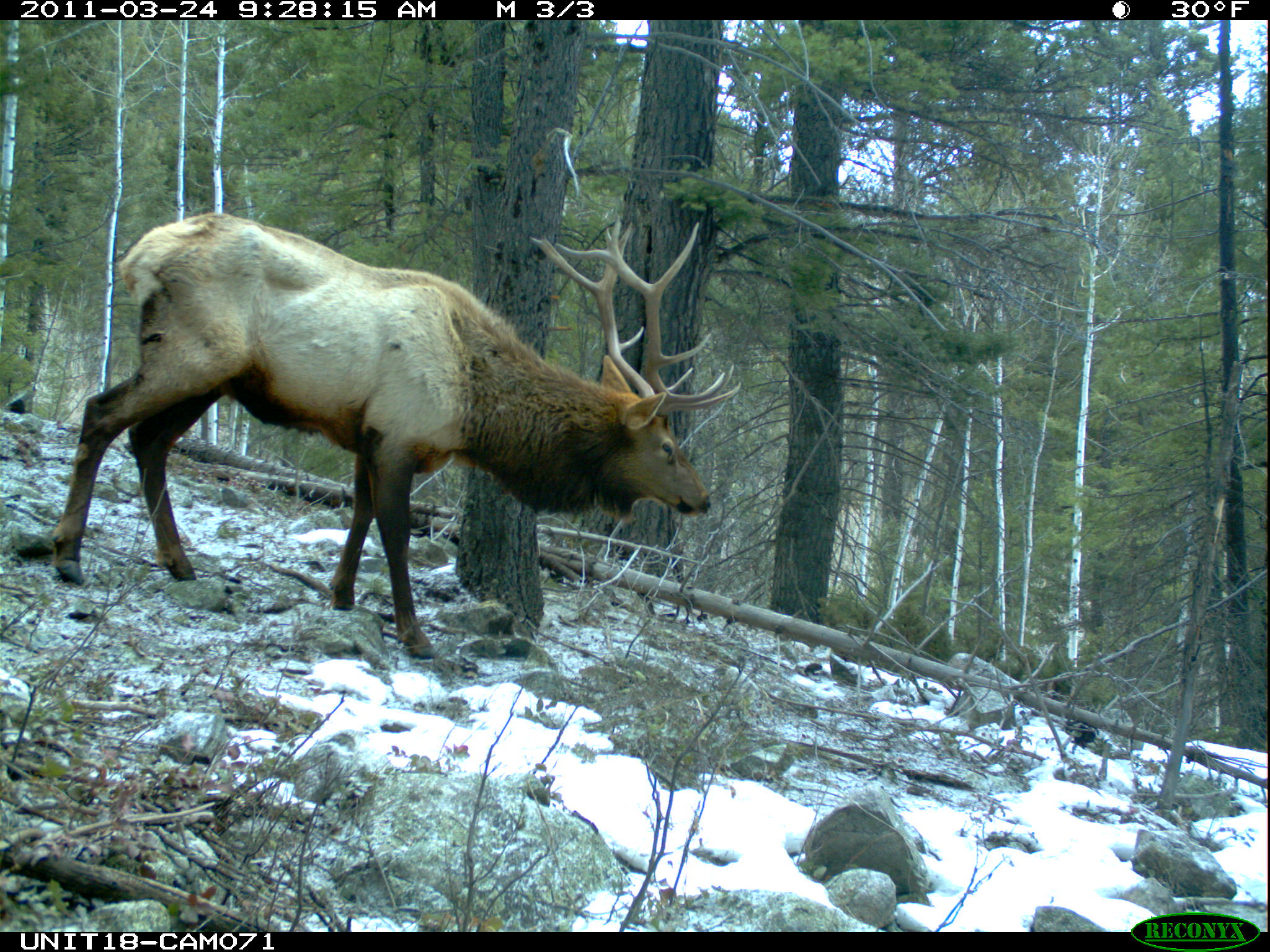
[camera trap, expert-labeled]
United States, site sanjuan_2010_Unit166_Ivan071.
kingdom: Animalia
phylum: Chordata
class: Mammalia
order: Artiodactyla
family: Cervidae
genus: Cervus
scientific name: Cervus elaphus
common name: red deer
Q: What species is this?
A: Cervus elaphus (red deer).